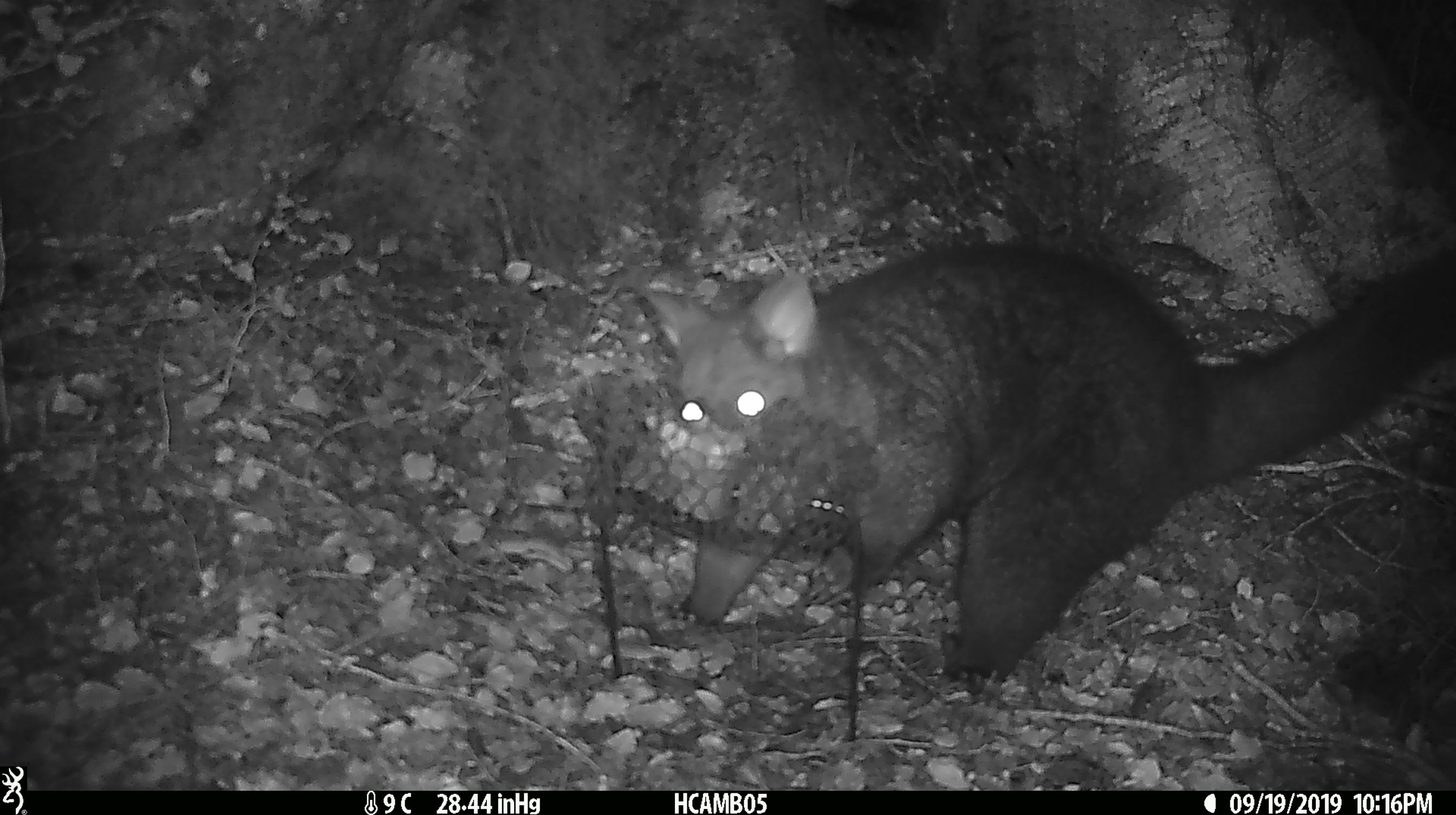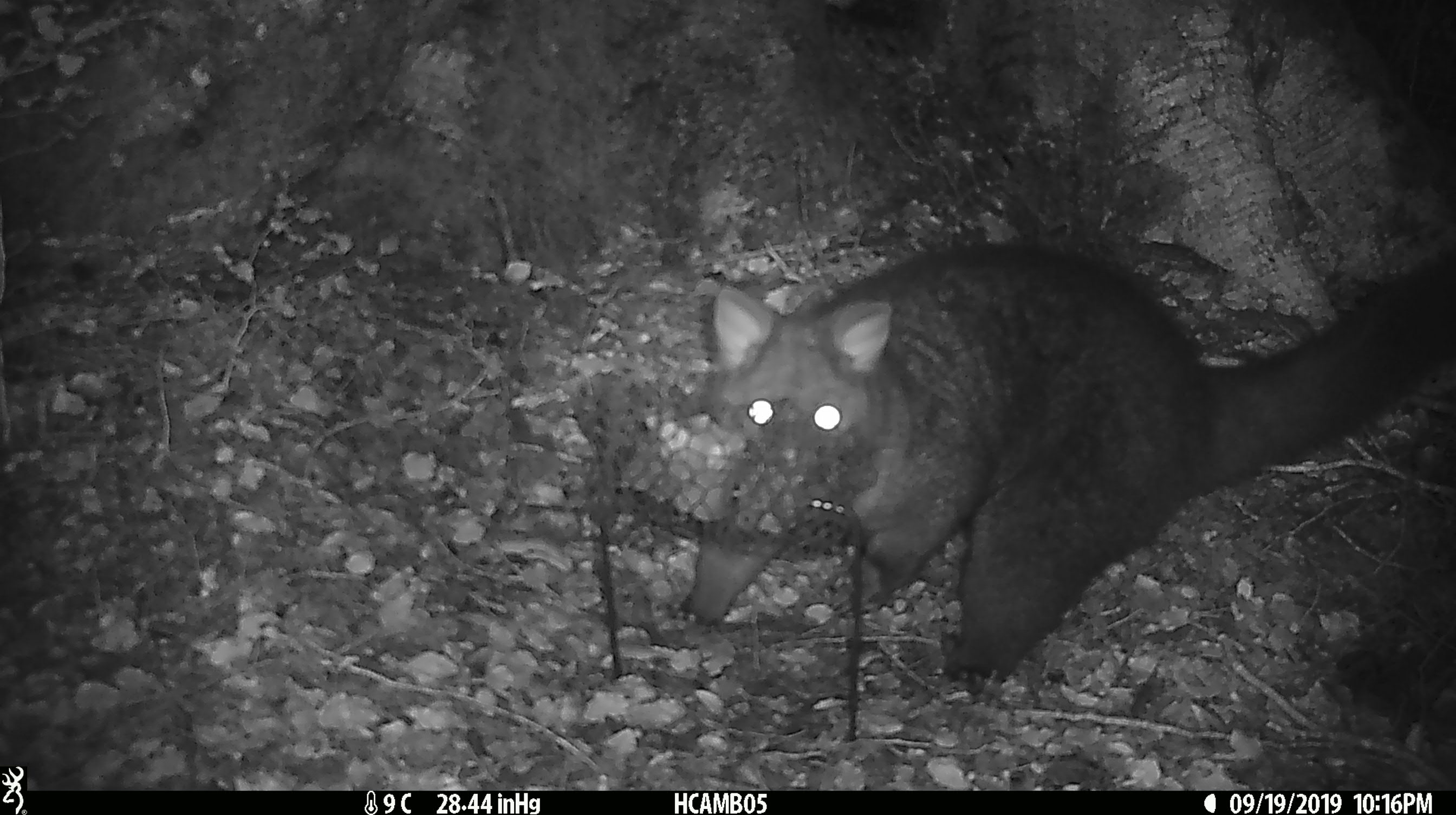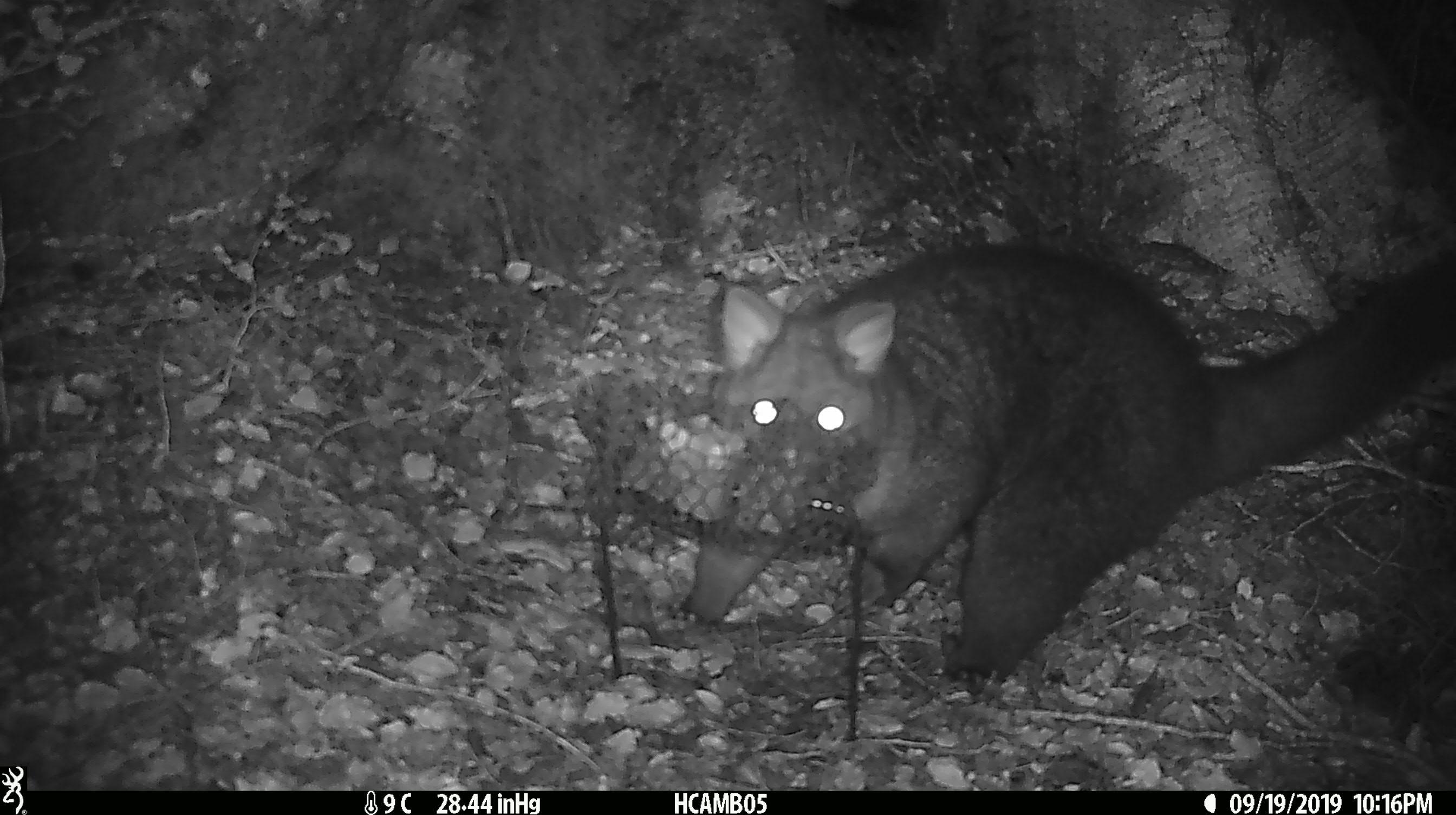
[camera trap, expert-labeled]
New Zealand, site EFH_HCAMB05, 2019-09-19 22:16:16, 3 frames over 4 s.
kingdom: Animalia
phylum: Chordata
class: Mammalia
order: Diprotodontia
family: Phalangeridae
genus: Trichosurus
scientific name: Trichosurus vulpecula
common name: common brushtail possum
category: possum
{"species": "possum (common brushtail possum) (Trichosurus vulpecula)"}